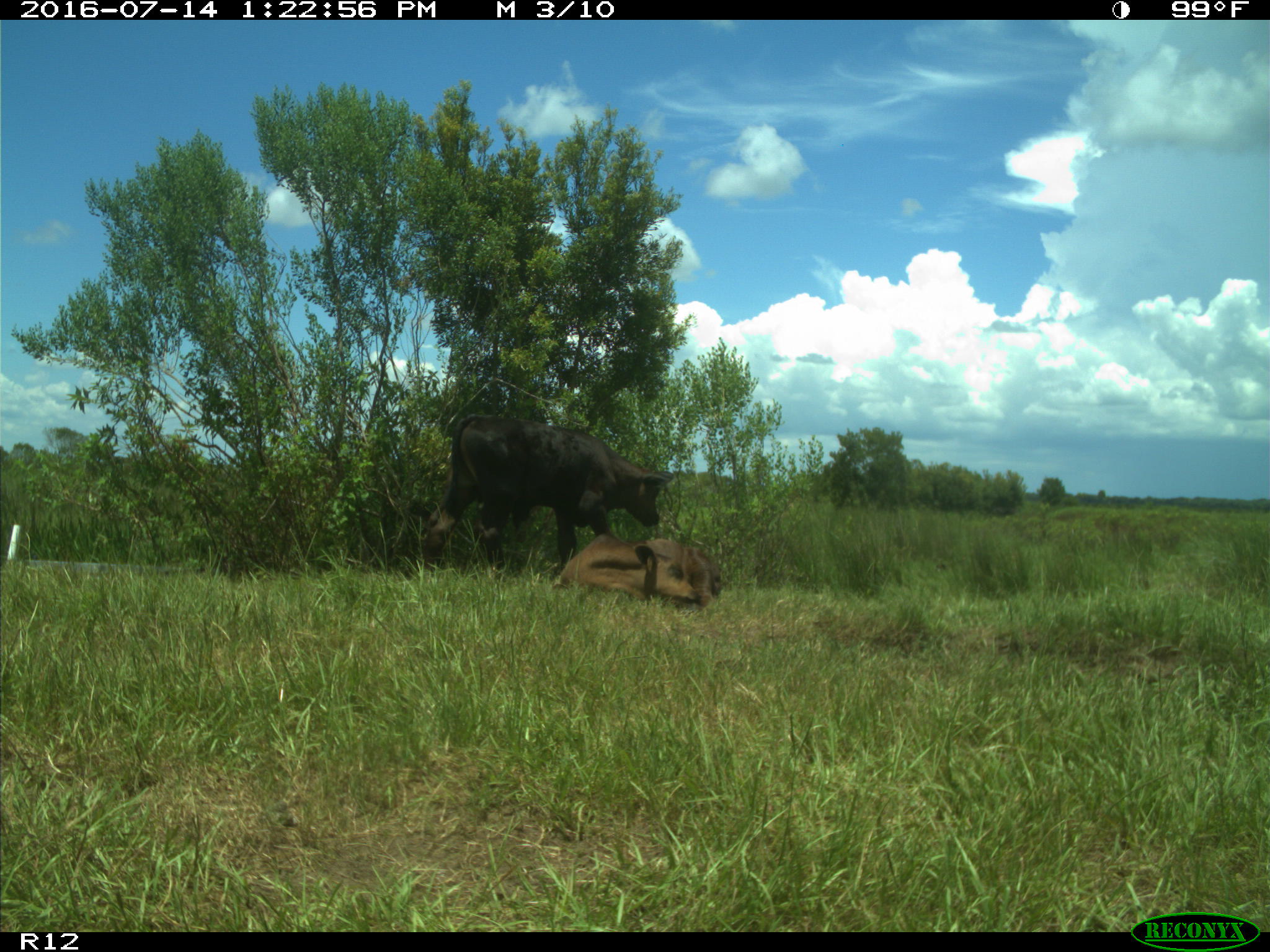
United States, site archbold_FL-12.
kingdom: Animalia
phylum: Chordata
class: Mammalia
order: Artiodactyla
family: Bovidae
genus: Bos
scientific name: Bos taurus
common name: domestic cow